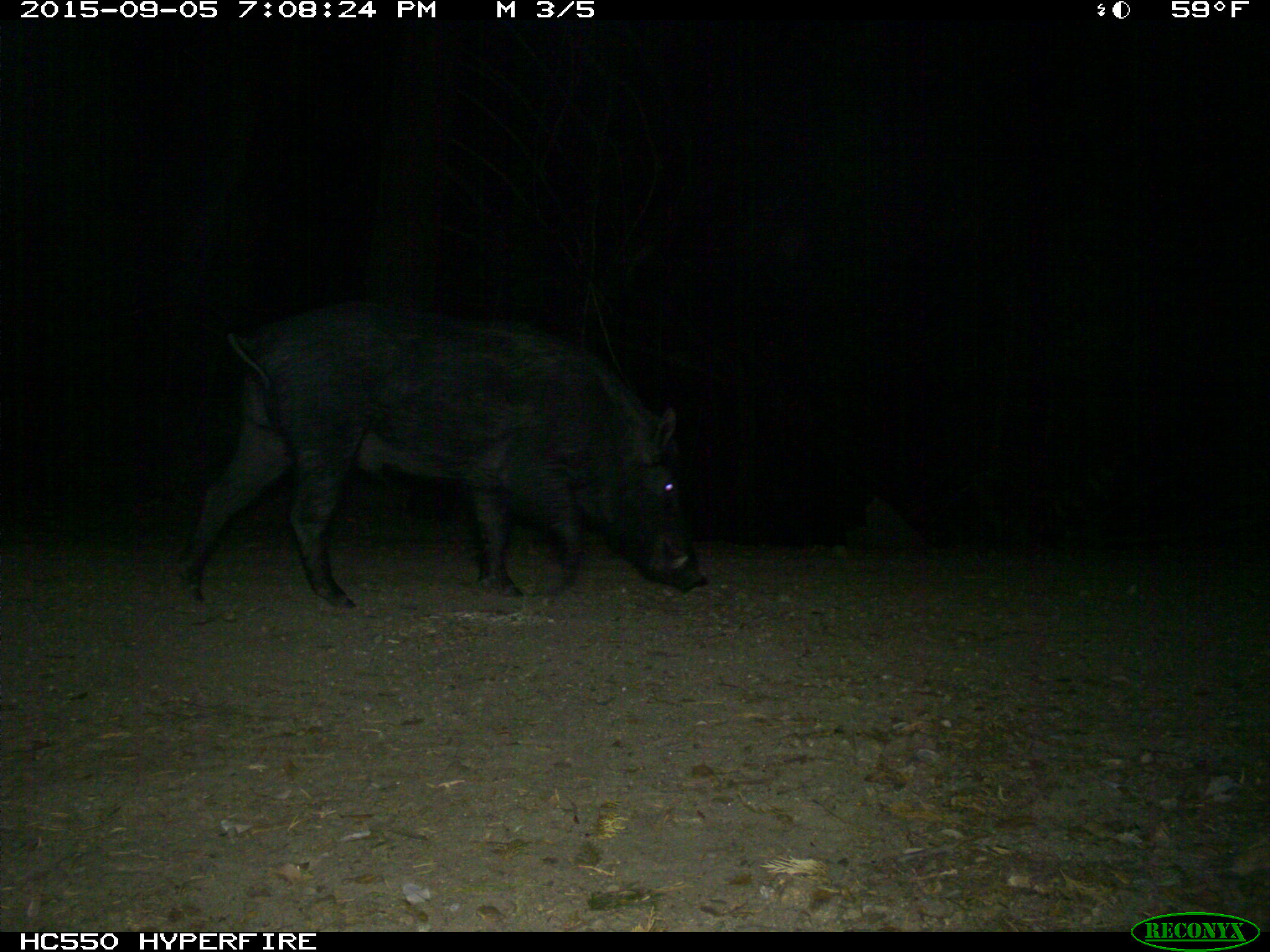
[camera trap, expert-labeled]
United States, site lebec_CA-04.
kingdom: Animalia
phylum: Chordata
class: Mammalia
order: Artiodactyla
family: Suidae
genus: Sus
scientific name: Sus scrofa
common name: wild boar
Sus scrofa (wild boar).